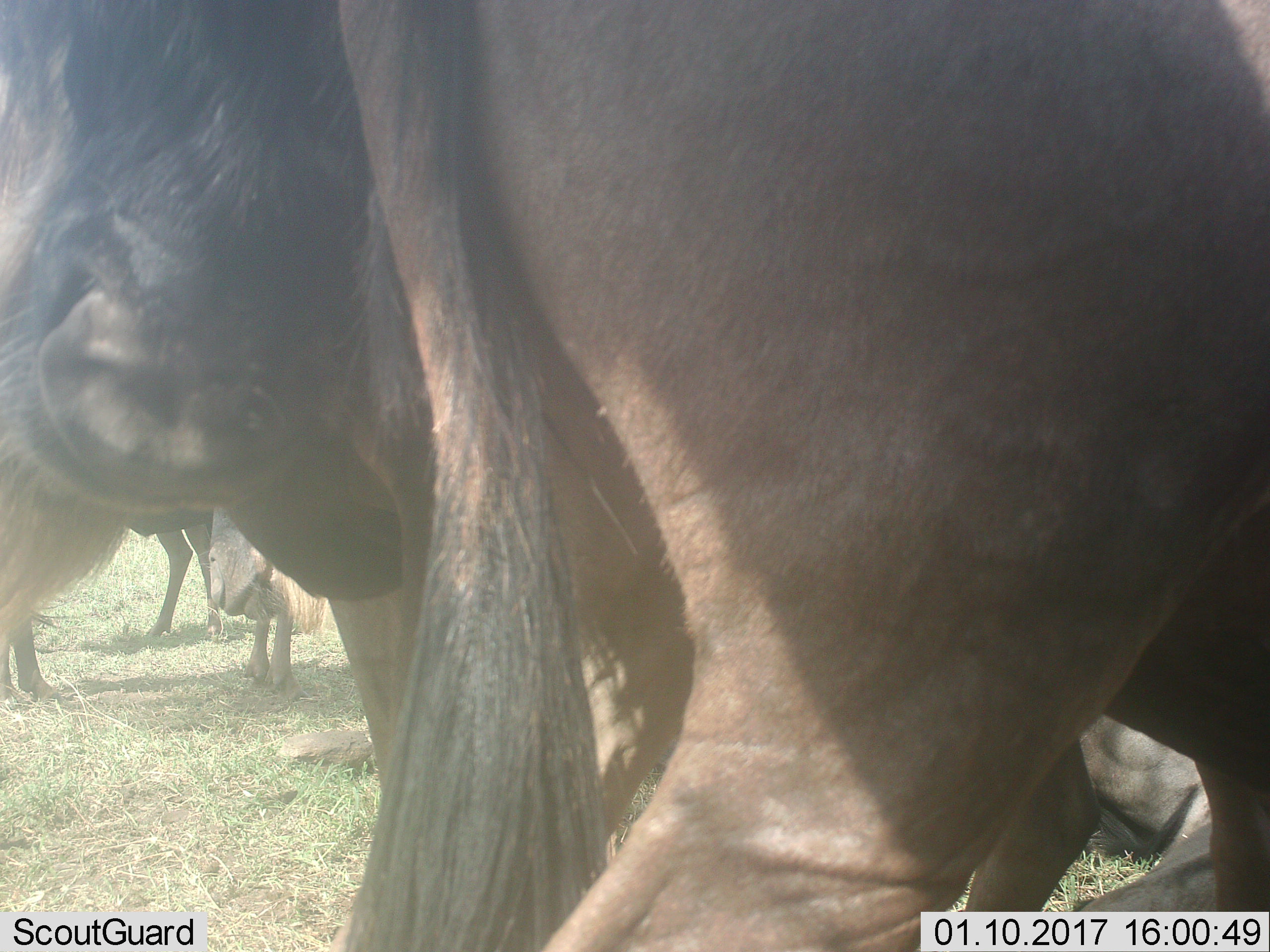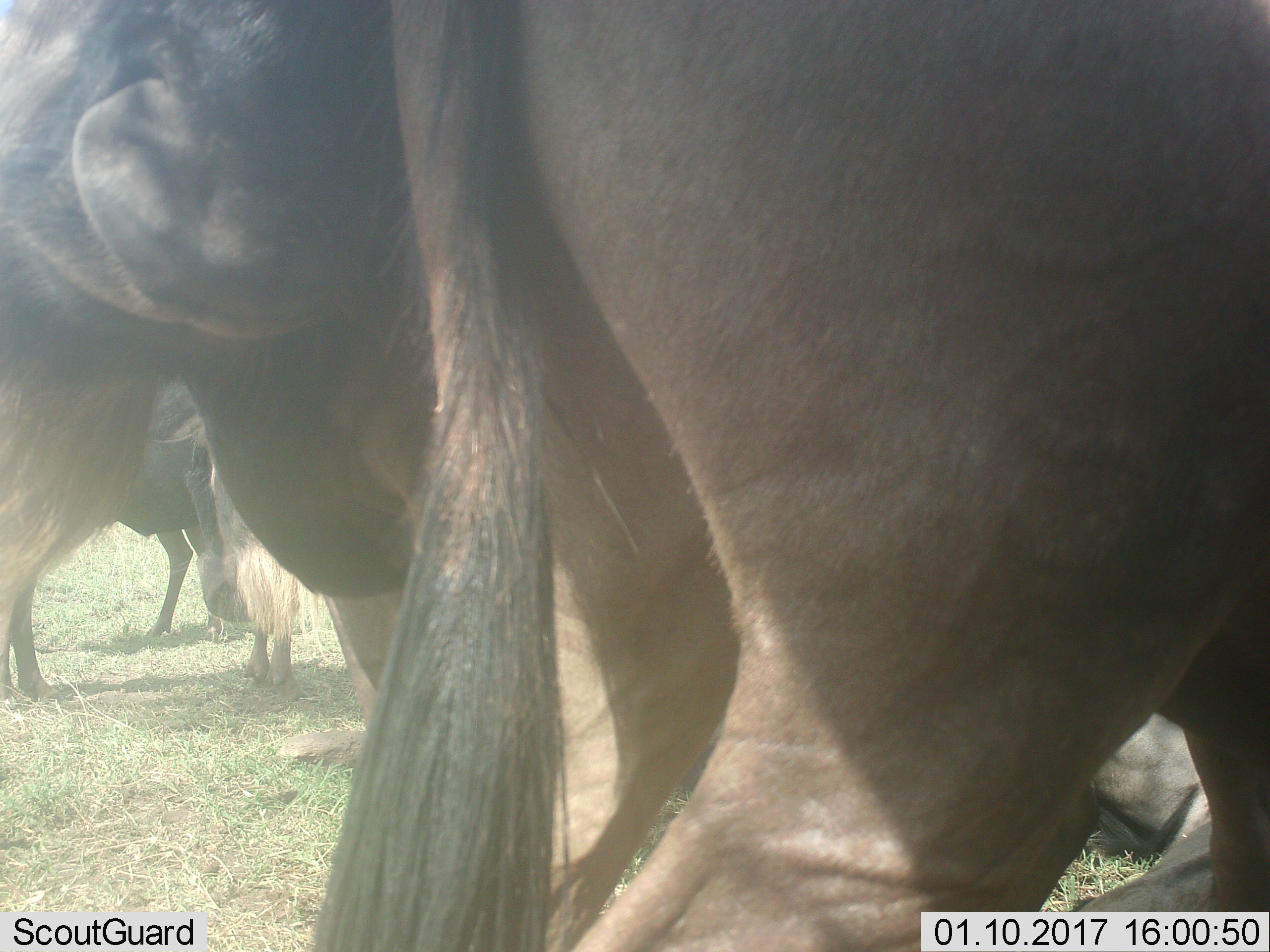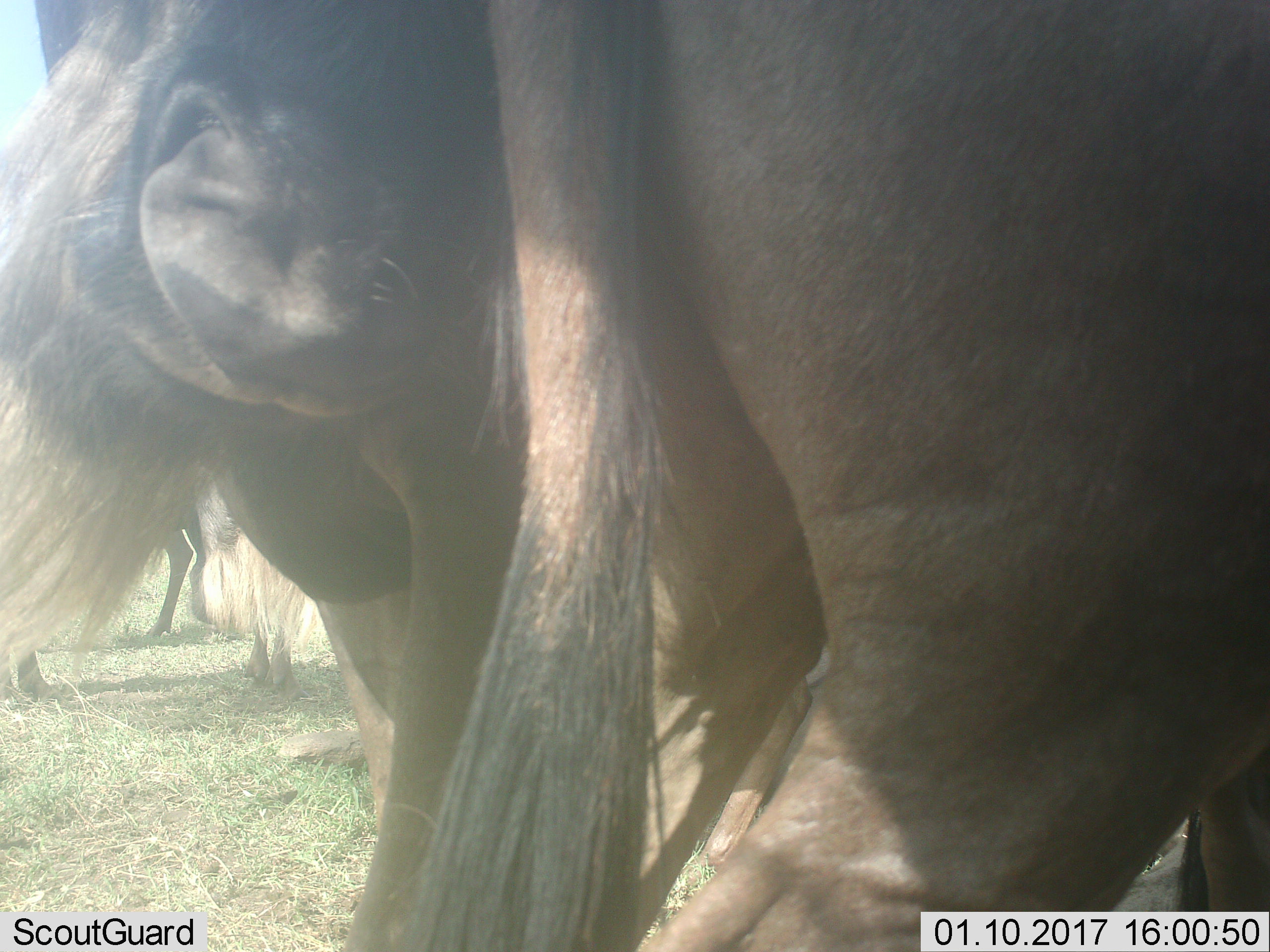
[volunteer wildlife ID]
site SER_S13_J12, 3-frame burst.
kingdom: Animalia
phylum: Chordata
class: Mammalia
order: Artiodactyla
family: Bovidae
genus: Connochaetes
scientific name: Connochaetes taurinus taurinus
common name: blue wildebeest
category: wildebeestblue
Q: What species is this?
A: Wildebeestblue (blue wildebeest) (Connochaetes taurinus taurinus).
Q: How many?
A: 5.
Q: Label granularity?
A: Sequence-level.